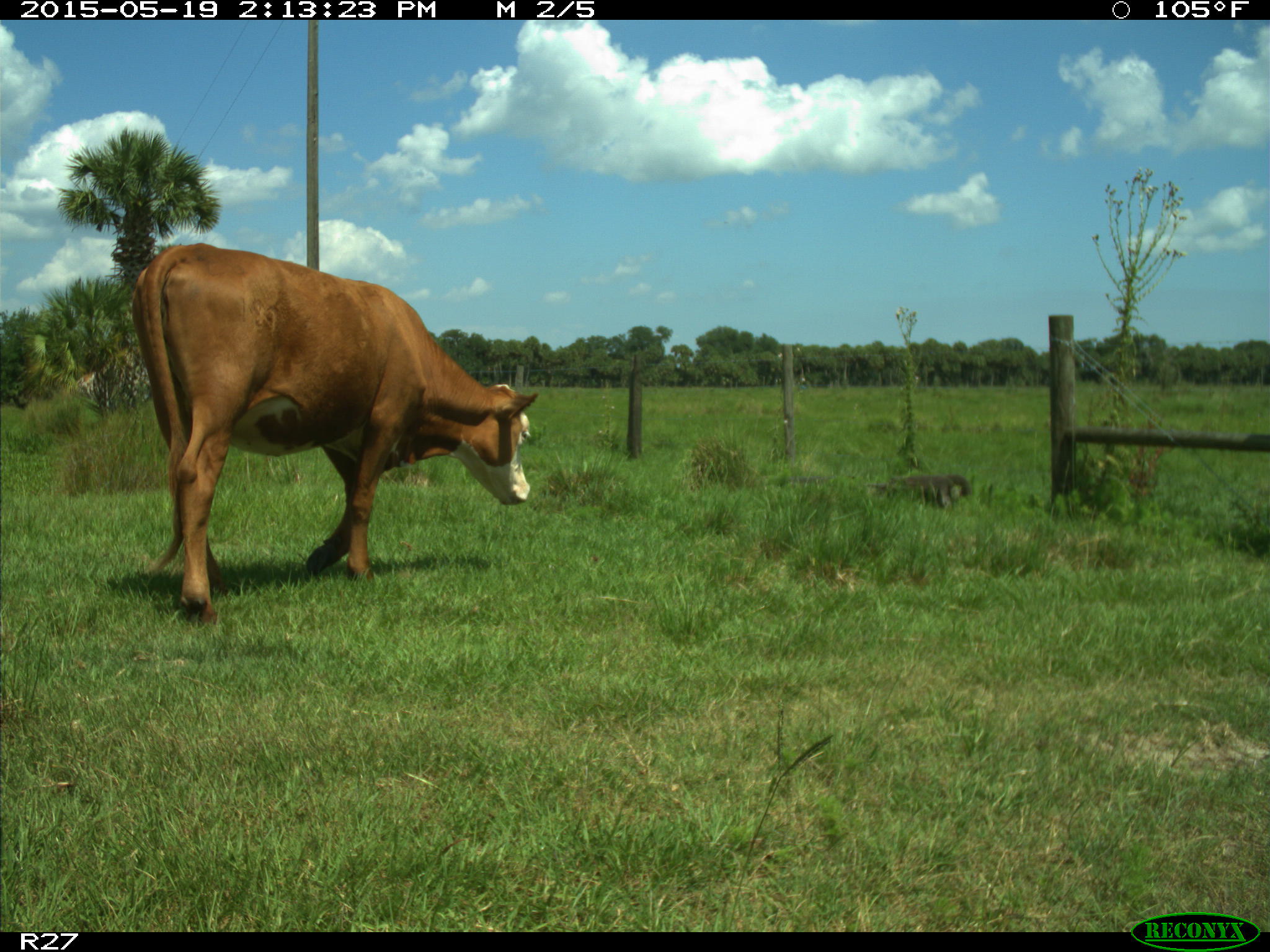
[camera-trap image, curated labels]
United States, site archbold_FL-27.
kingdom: Animalia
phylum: Chordata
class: Mammalia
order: Artiodactyla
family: Bovidae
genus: Bos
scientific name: Bos taurus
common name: domestic cow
Bos taurus (domestic cow).